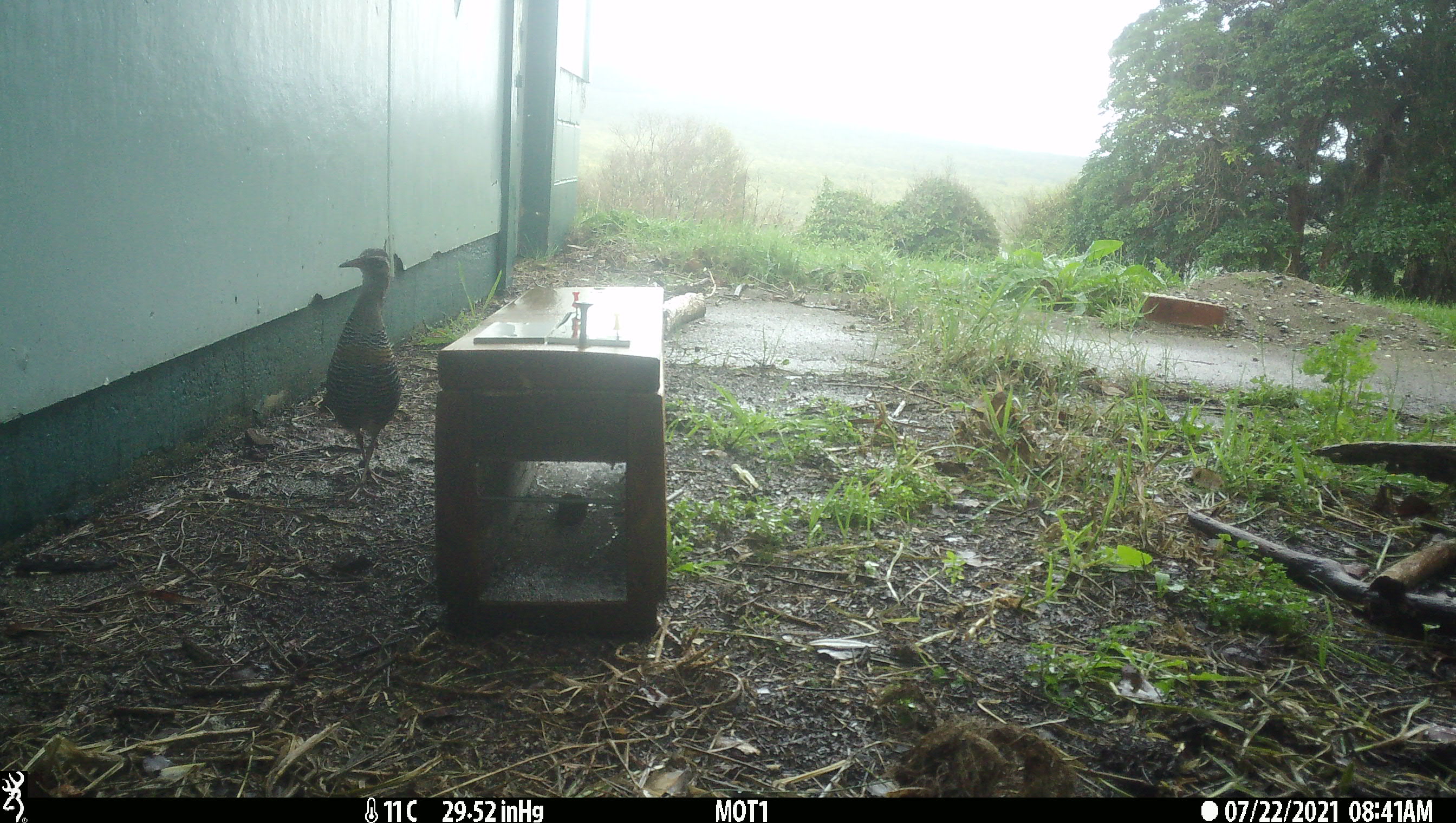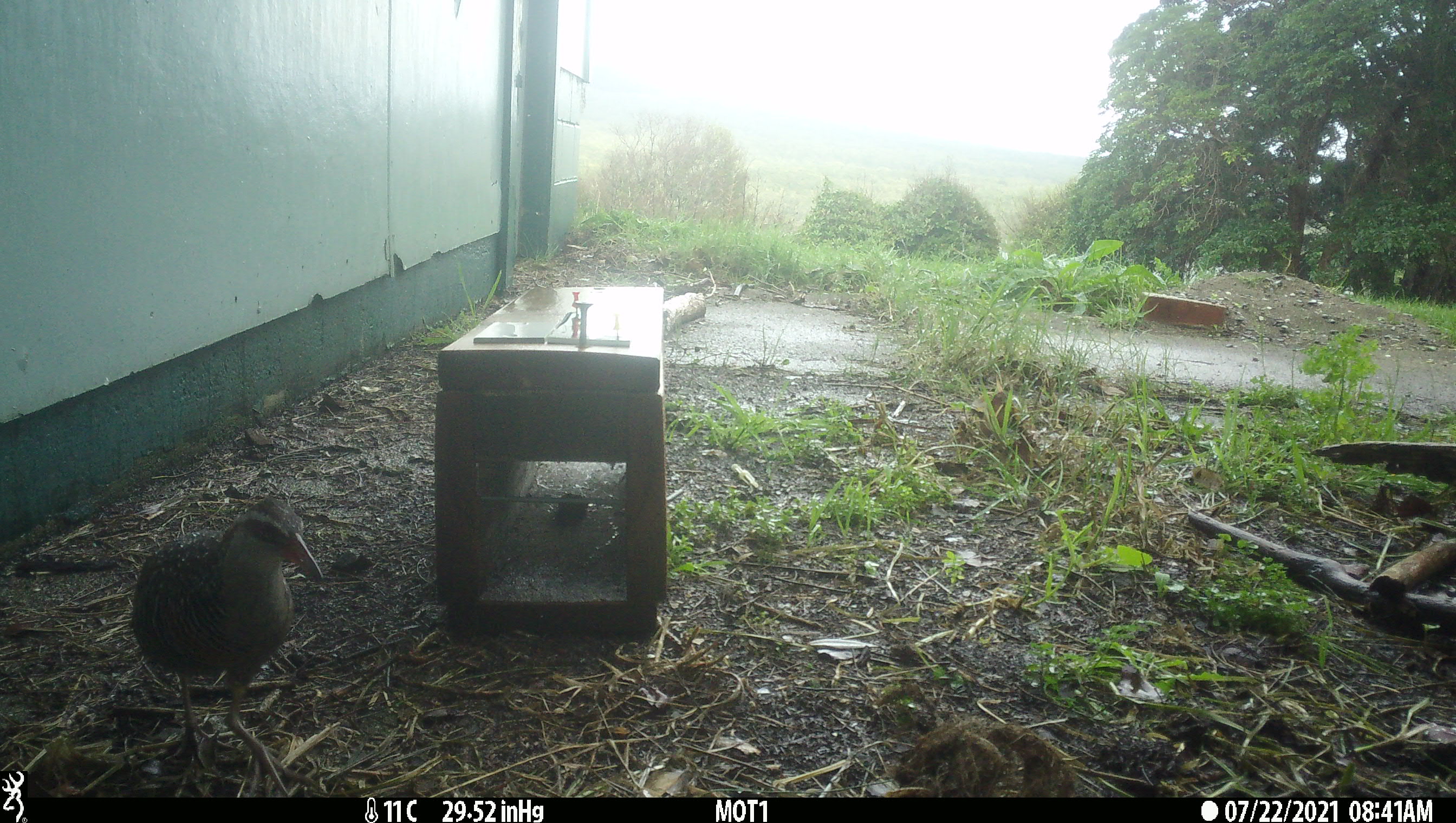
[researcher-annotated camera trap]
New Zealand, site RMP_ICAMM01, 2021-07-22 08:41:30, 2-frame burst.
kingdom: Animalia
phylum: Chordata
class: Aves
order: Gruiformes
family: Rallidae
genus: Gallirallus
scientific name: Gallirallus philippensis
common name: buff-banded rail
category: banded rail